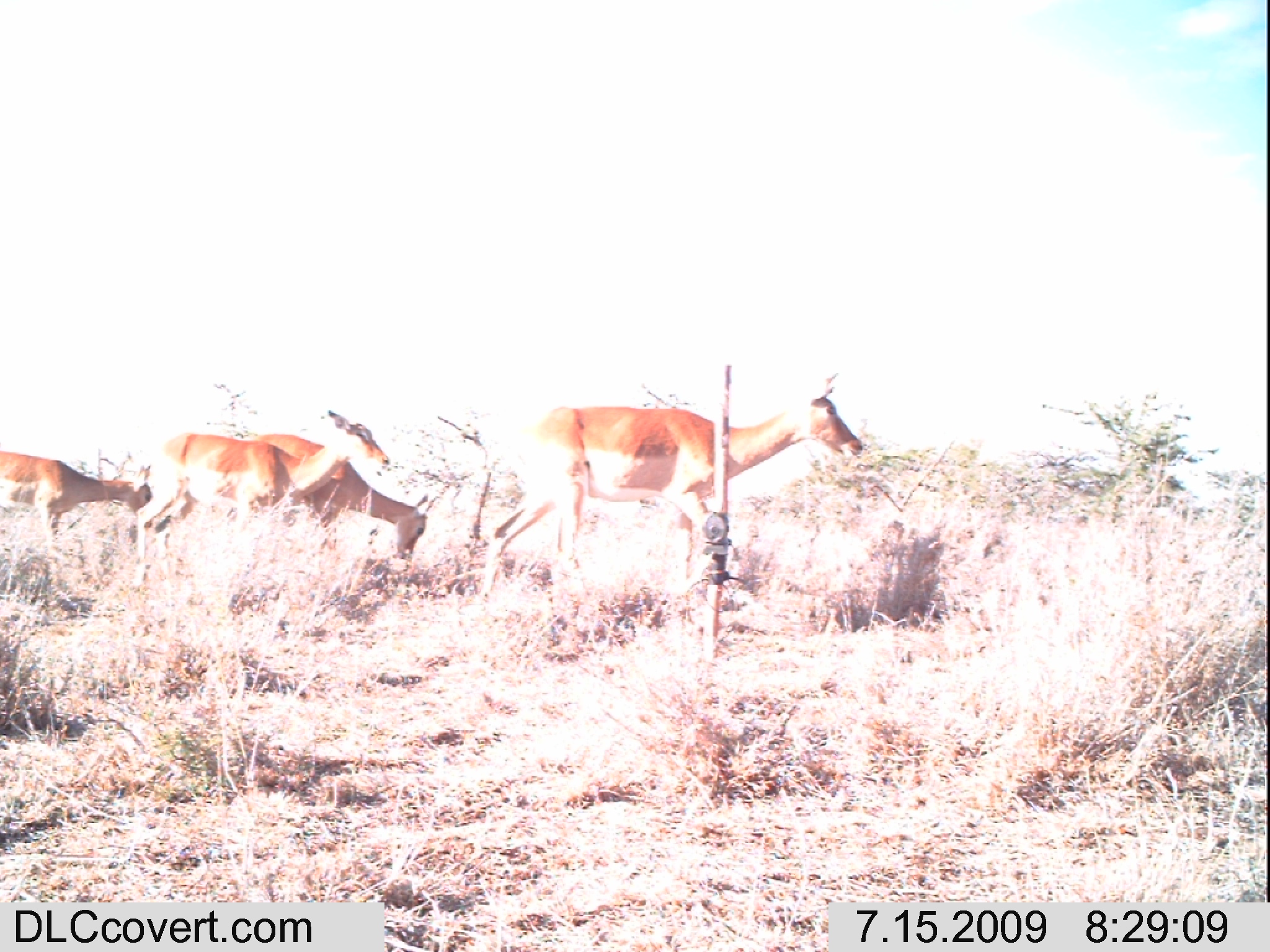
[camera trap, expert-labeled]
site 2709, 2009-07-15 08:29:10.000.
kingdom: Animalia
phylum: Chordata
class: Mammalia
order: Artiodactyla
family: Bovidae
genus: Aepyceros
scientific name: Aepyceros melampus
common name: impala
Aepyceros melampus (impala), count 4.